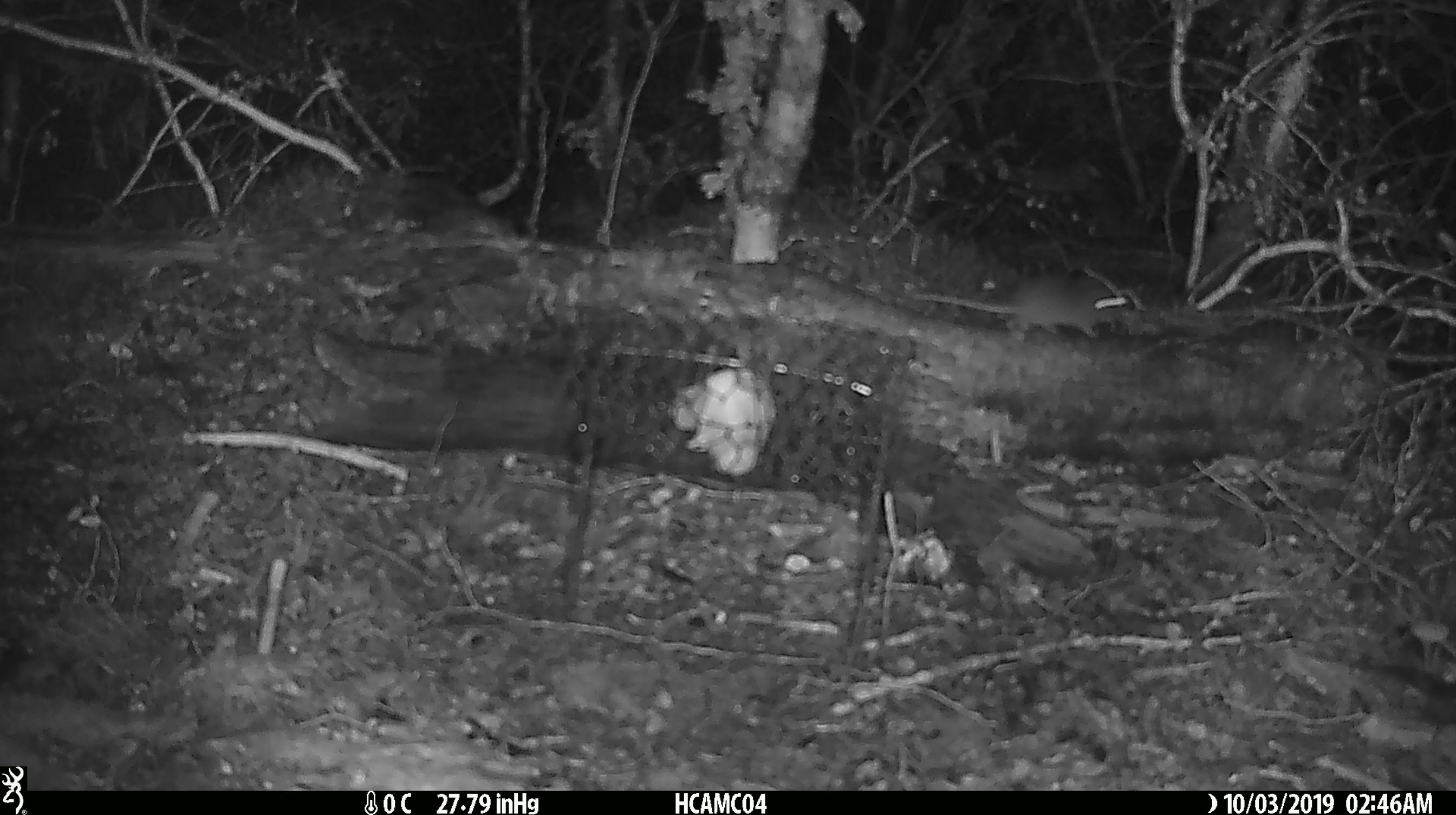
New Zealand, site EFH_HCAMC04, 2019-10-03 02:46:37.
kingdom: Animalia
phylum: Chordata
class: Mammalia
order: Rodentia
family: Muridae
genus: Mus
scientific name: Mus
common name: mouse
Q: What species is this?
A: Mouse (Mus).